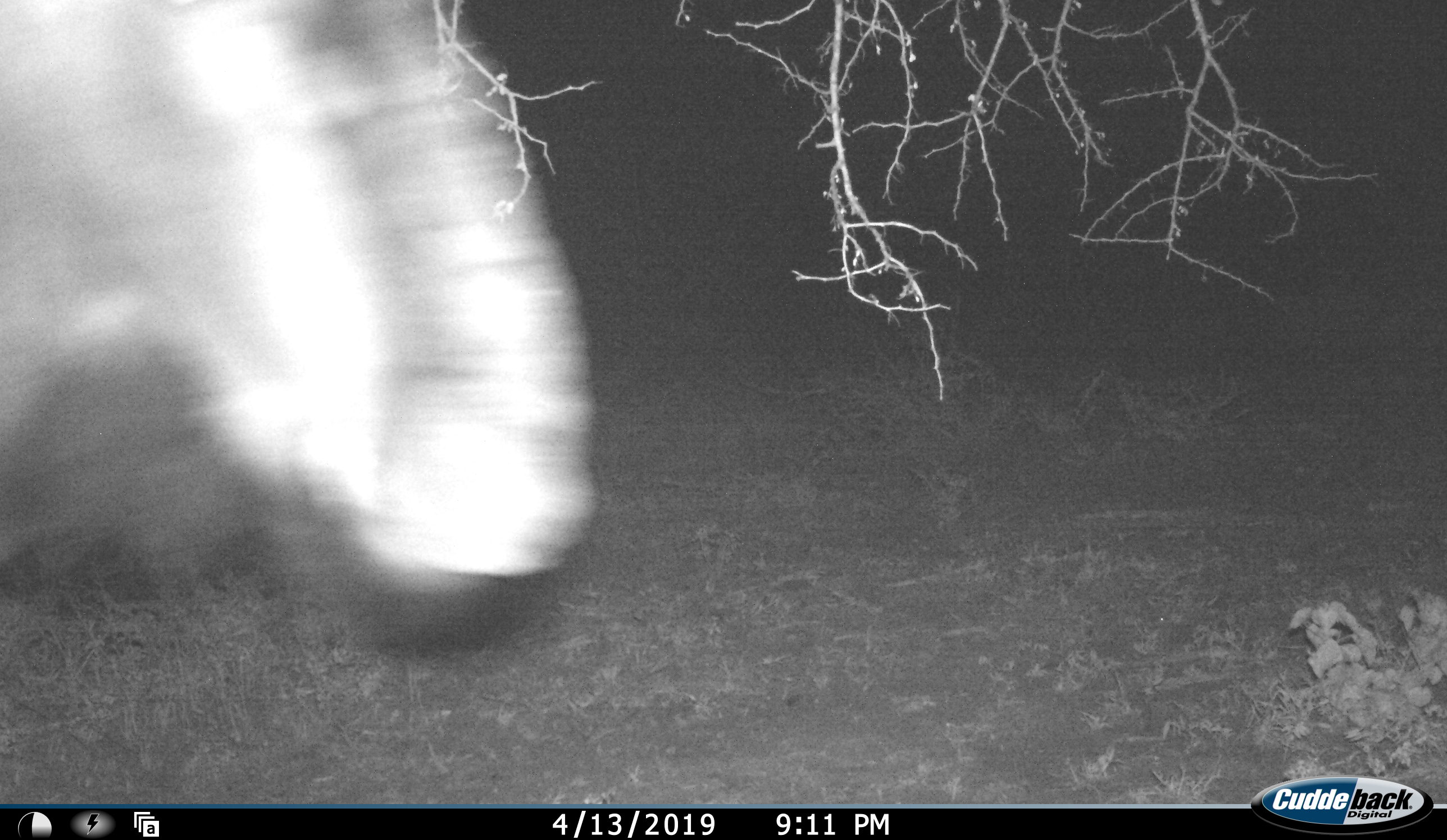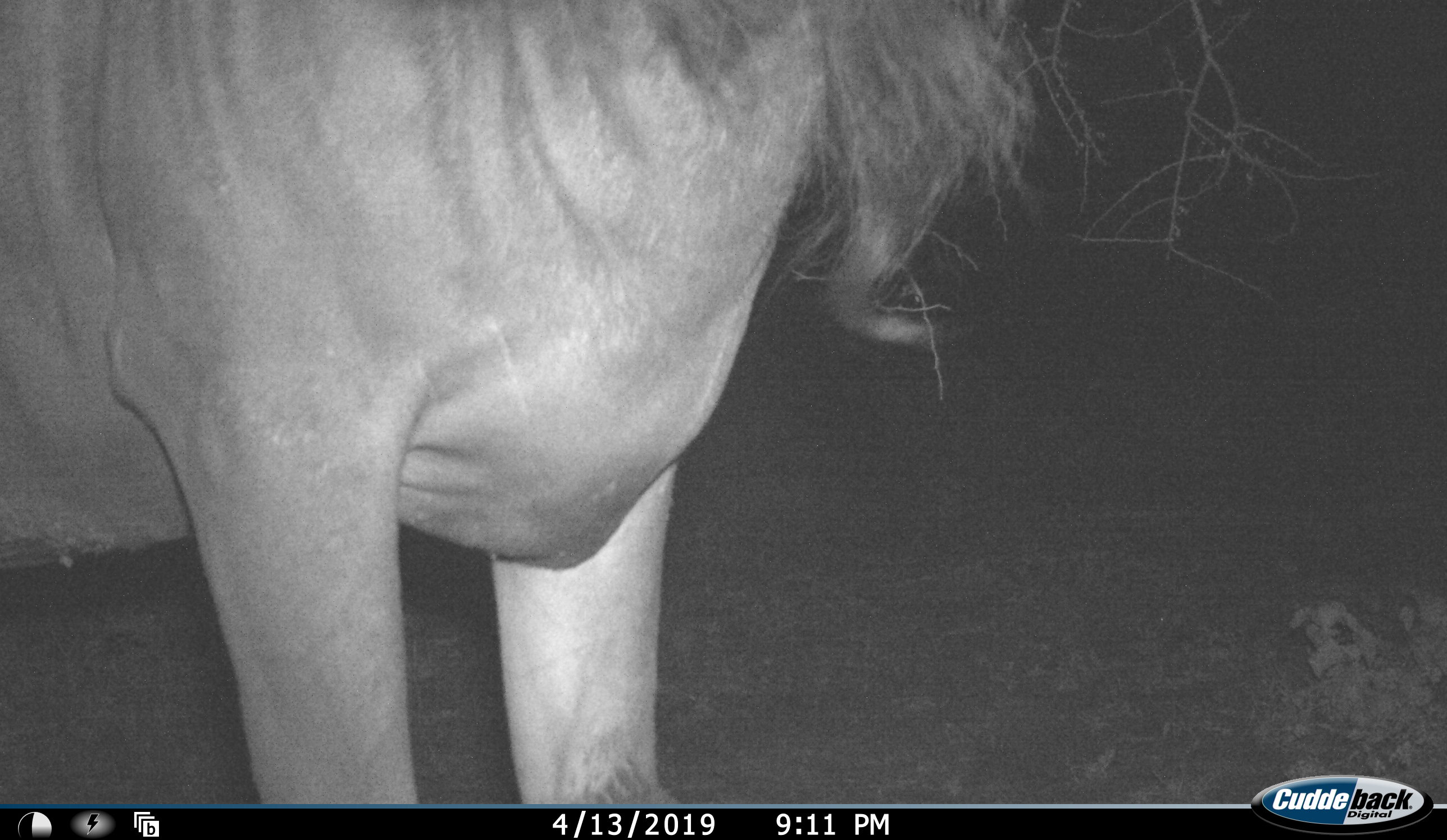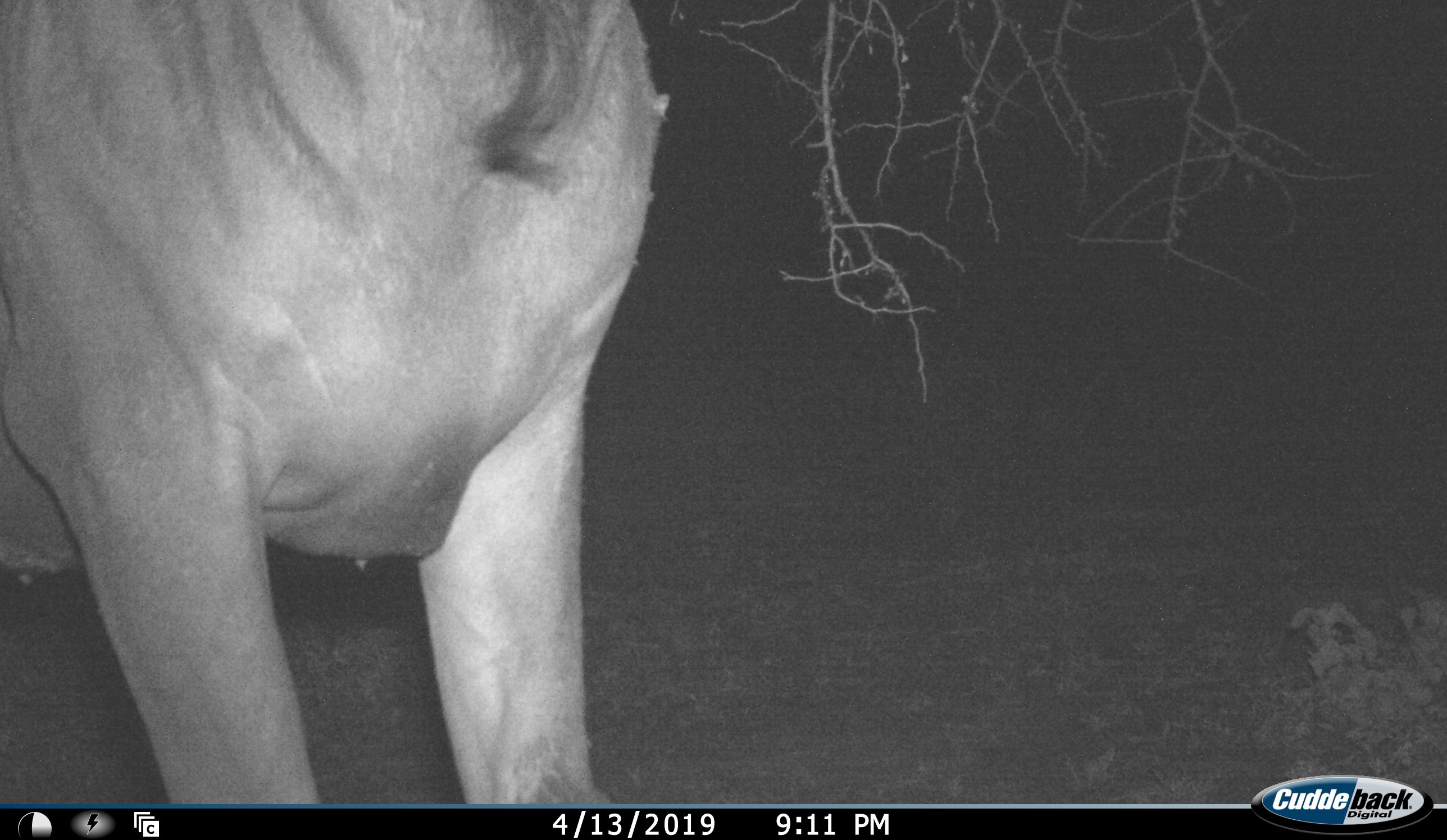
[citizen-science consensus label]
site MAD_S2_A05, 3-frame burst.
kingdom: Animalia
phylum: Chordata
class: Mammalia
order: Artiodactyla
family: Bovidae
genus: Connochaetes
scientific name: Connochaetes taurinus taurinus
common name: blue wildebeest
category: wildebeestblue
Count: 1.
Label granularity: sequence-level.